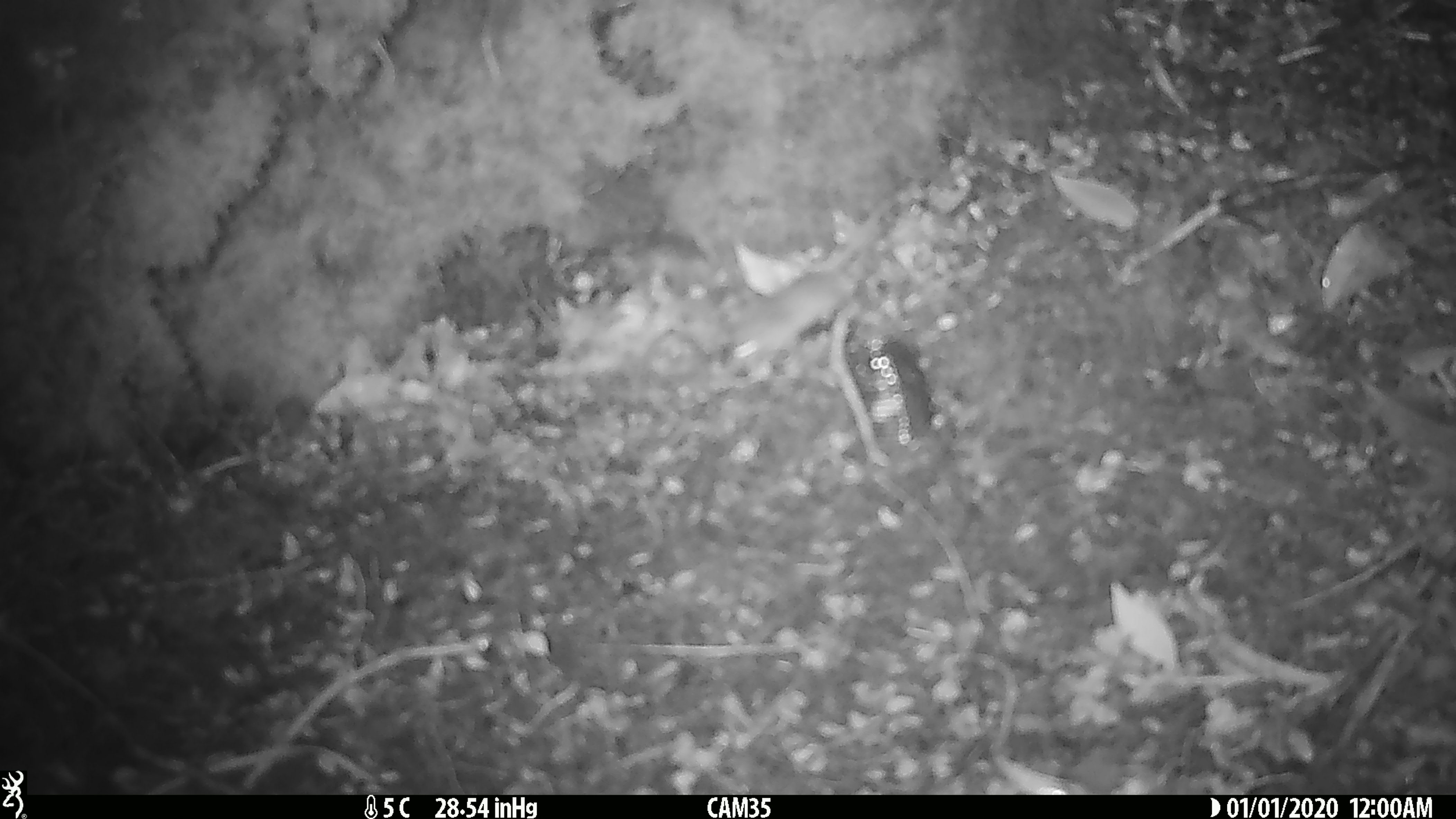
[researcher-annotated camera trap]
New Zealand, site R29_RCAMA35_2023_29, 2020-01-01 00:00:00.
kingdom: Animalia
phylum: Chordata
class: Mammalia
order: Rodentia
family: Muridae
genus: Mus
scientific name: Mus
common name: mouse